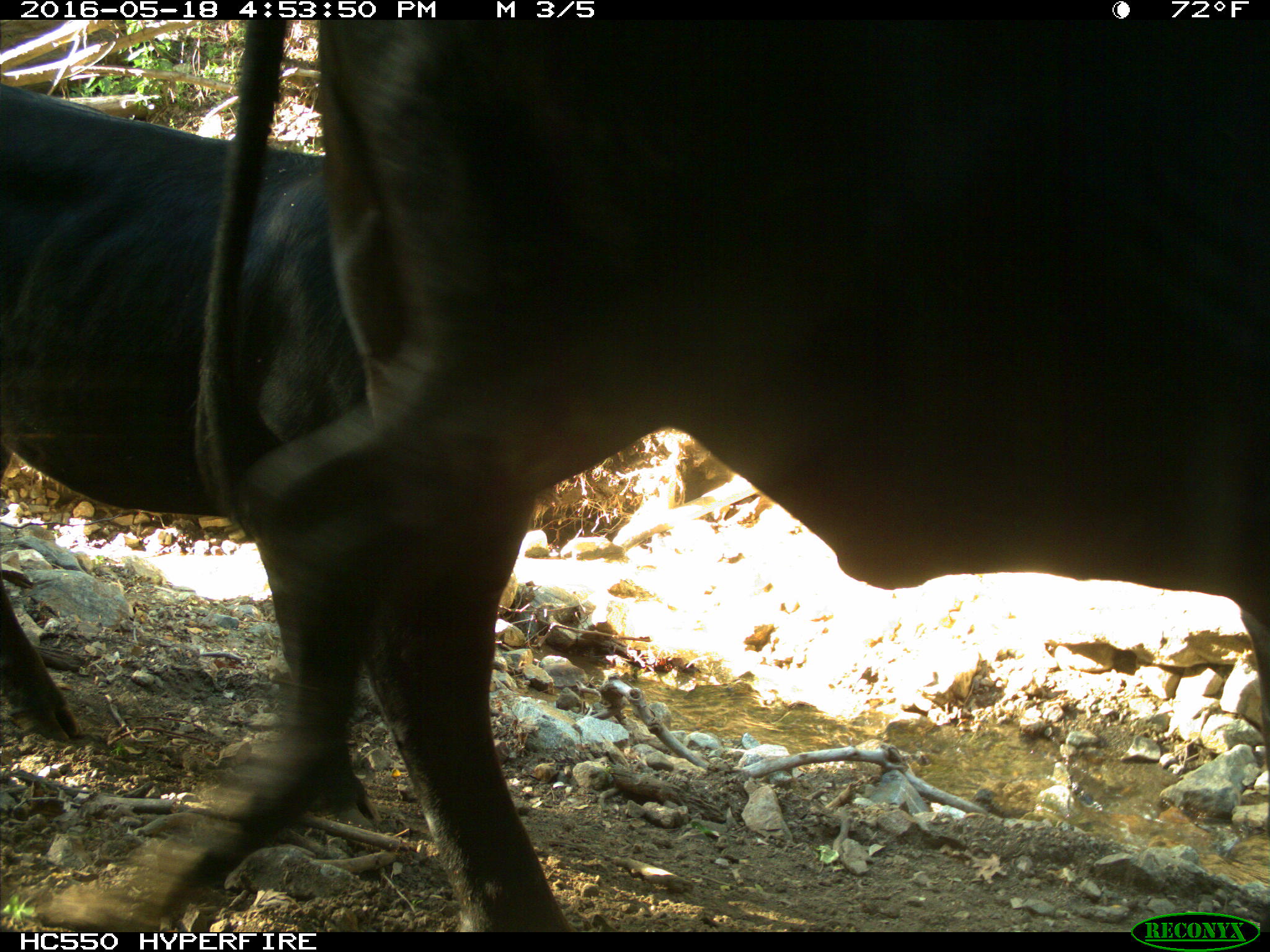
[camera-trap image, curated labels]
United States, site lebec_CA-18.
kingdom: Animalia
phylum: Chordata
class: Mammalia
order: Artiodactyla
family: Bovidae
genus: Bos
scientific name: Bos taurus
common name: domestic cow